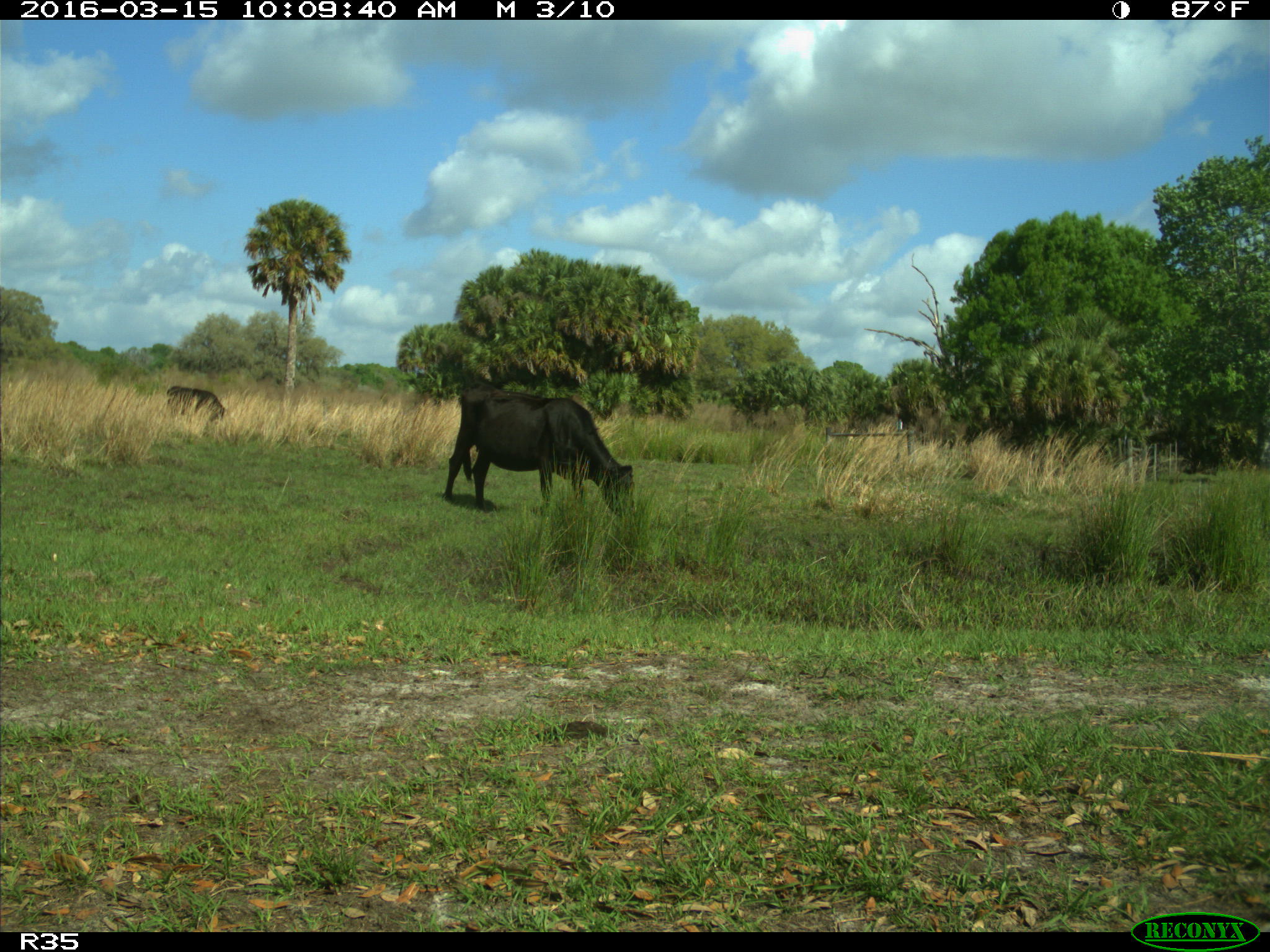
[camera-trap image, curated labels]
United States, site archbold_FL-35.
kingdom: Animalia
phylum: Chordata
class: Mammalia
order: Artiodactyla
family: Bovidae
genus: Bos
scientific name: Bos taurus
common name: domestic cow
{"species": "Bos taurus (domestic cow)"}